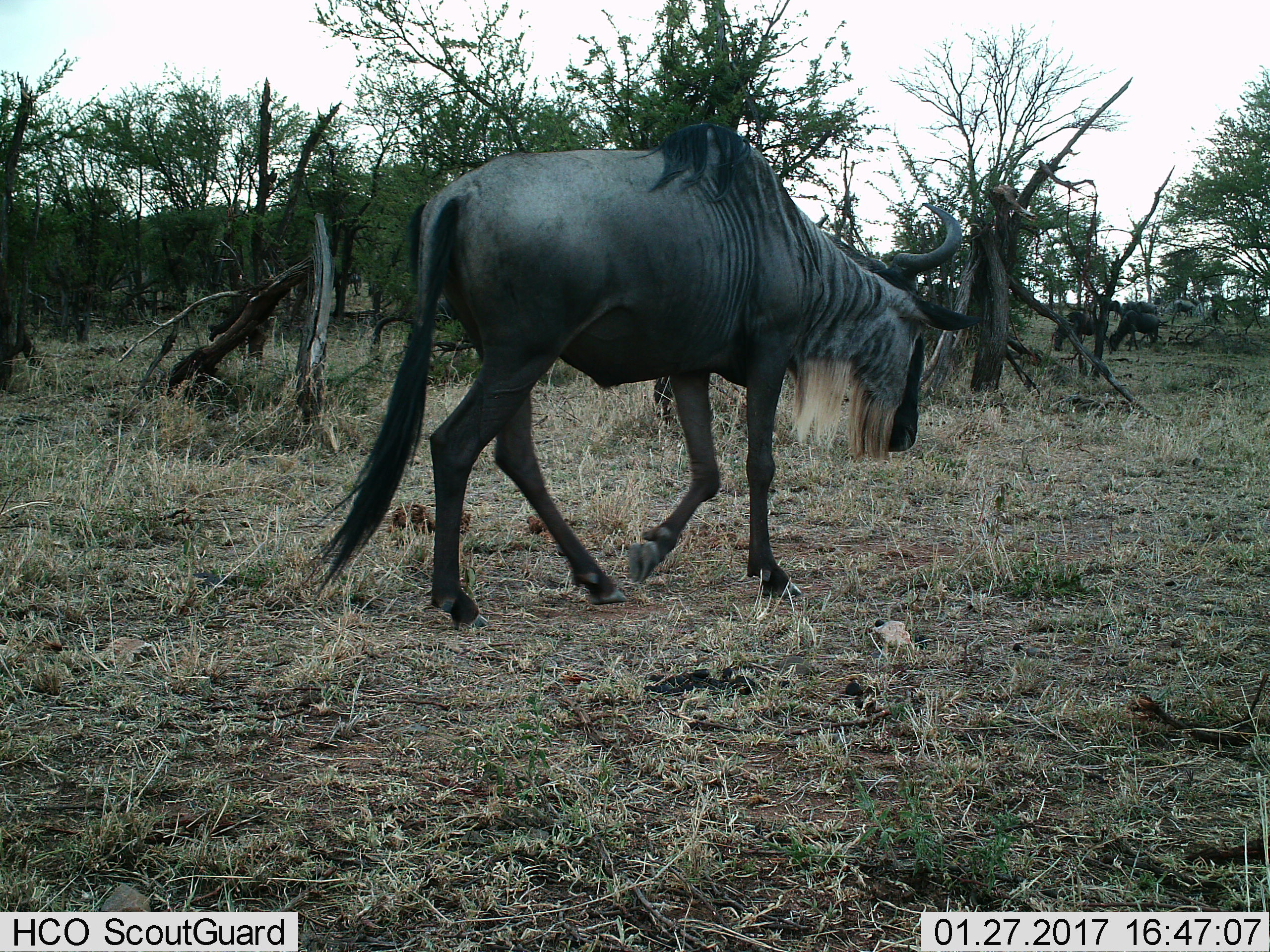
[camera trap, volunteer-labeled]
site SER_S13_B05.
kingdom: Animalia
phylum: Chordata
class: Mammalia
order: Artiodactyla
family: Bovidae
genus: Connochaetes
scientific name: Connochaetes taurinus taurinus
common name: blue wildebeest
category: wildebeestblue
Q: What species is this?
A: Wildebeestblue (blue wildebeest) (Connochaetes taurinus taurinus).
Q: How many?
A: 6.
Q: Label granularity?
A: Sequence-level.